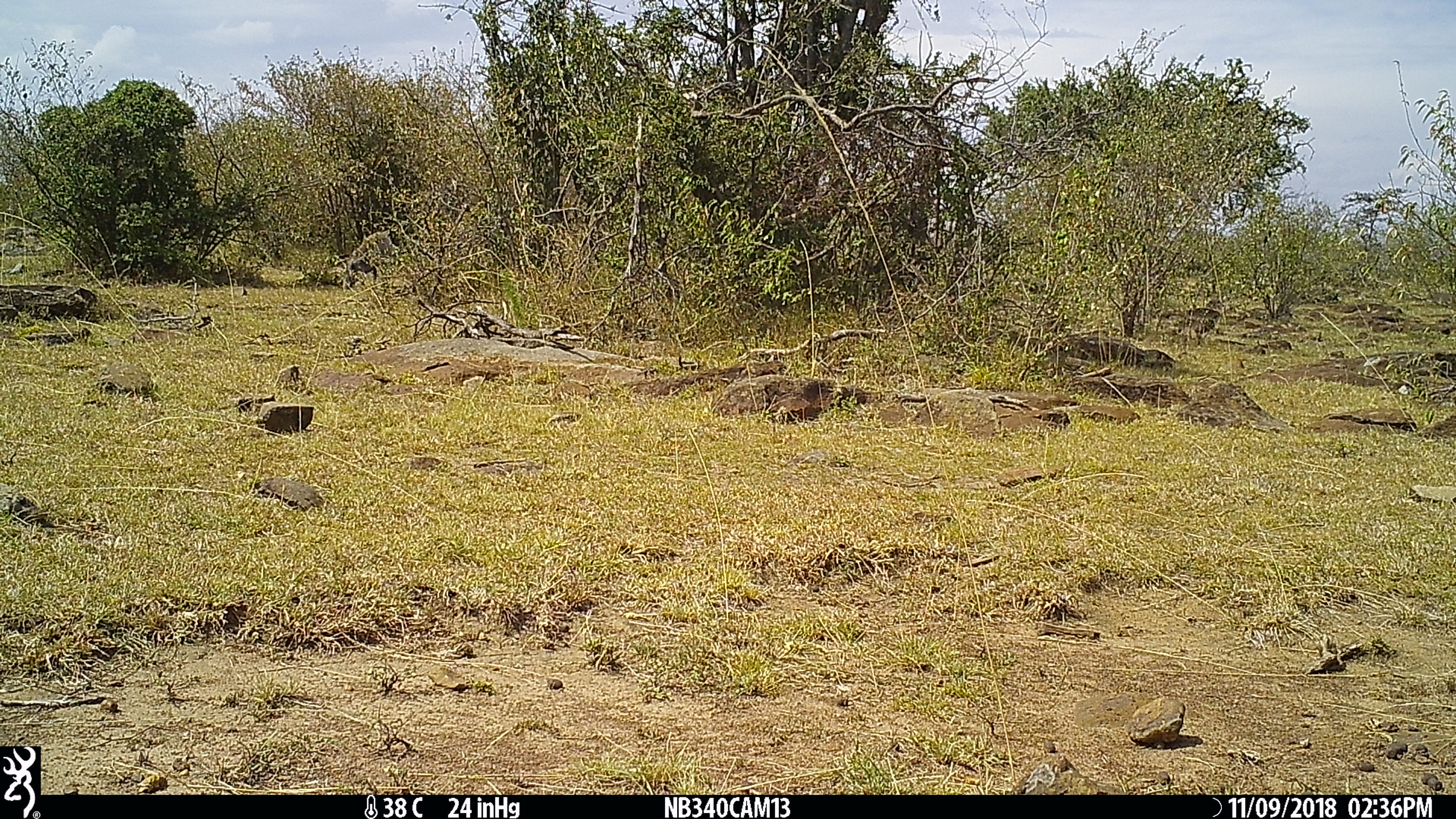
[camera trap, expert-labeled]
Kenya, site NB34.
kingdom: Animalia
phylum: Chordata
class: Mammalia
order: Artiodactyla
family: Suidae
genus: Phacochoerus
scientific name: Phacochoerus africanus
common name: common warthog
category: warthog